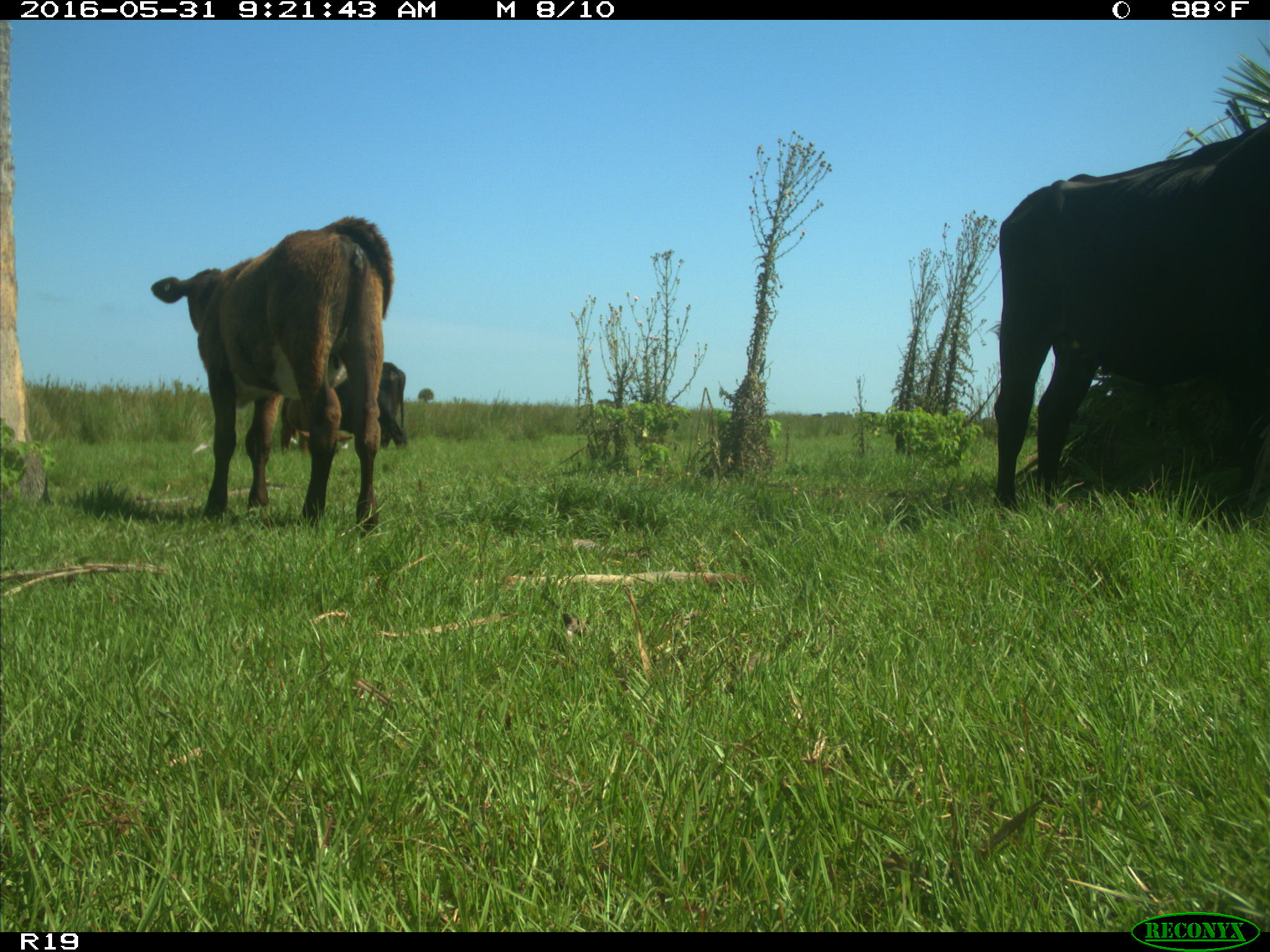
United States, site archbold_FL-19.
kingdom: Animalia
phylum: Chordata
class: Mammalia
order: Artiodactyla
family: Bovidae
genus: Bos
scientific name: Bos taurus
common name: domestic cow